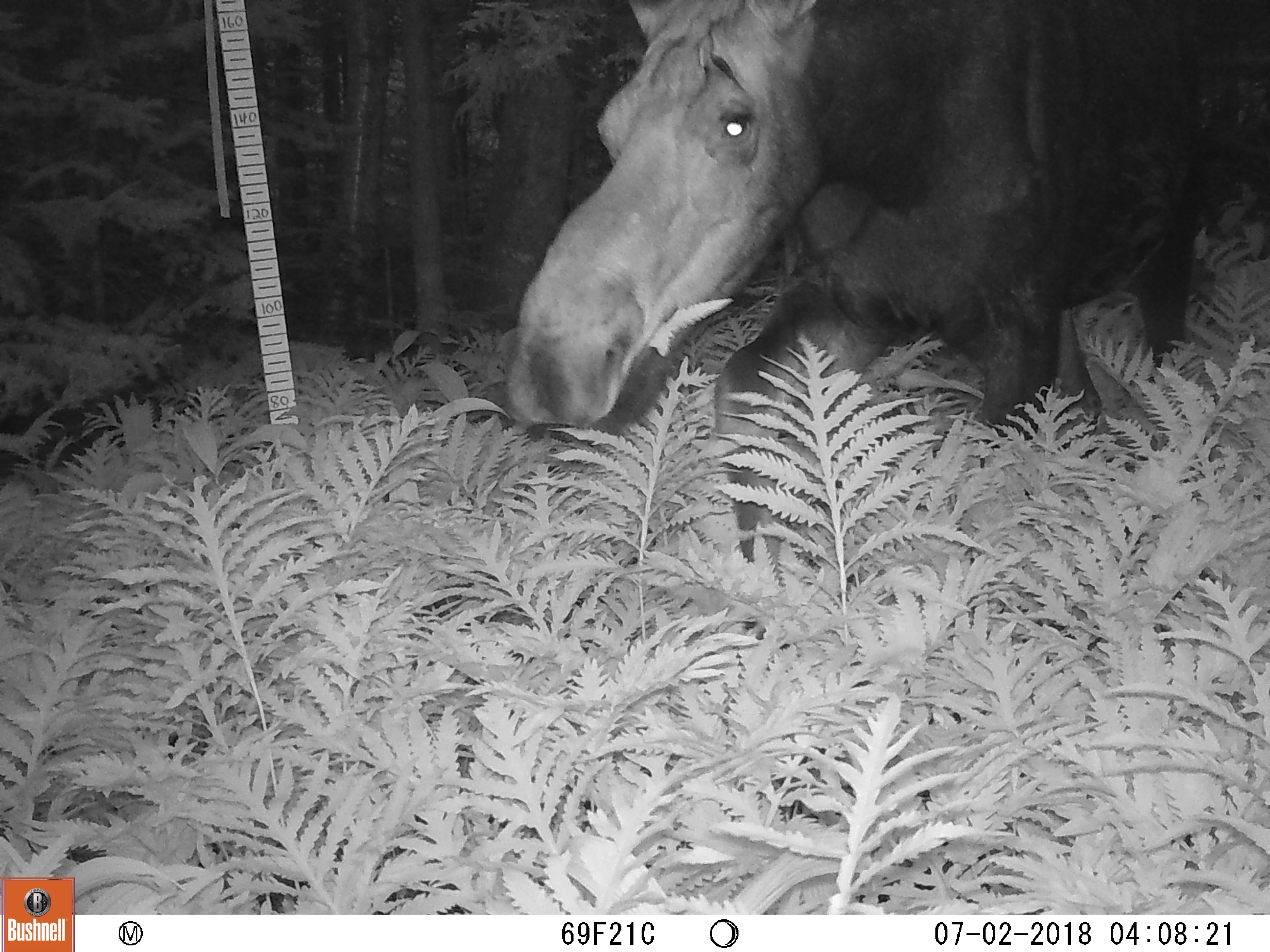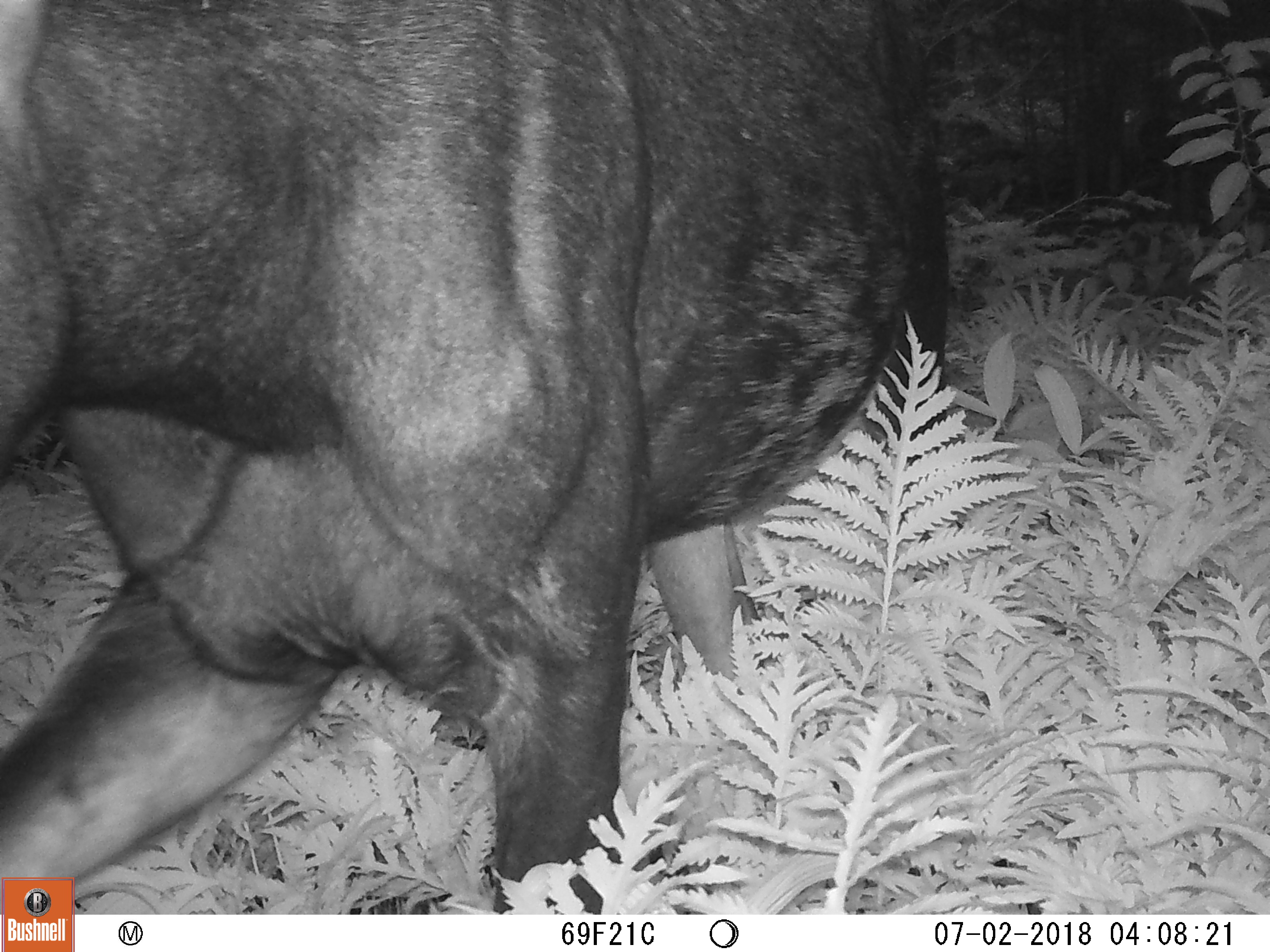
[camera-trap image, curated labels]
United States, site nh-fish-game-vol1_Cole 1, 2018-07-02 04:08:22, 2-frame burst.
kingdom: Animalia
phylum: Chordata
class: Mammalia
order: Artiodactyla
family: Cervidae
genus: Alces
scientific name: Alces alces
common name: moose